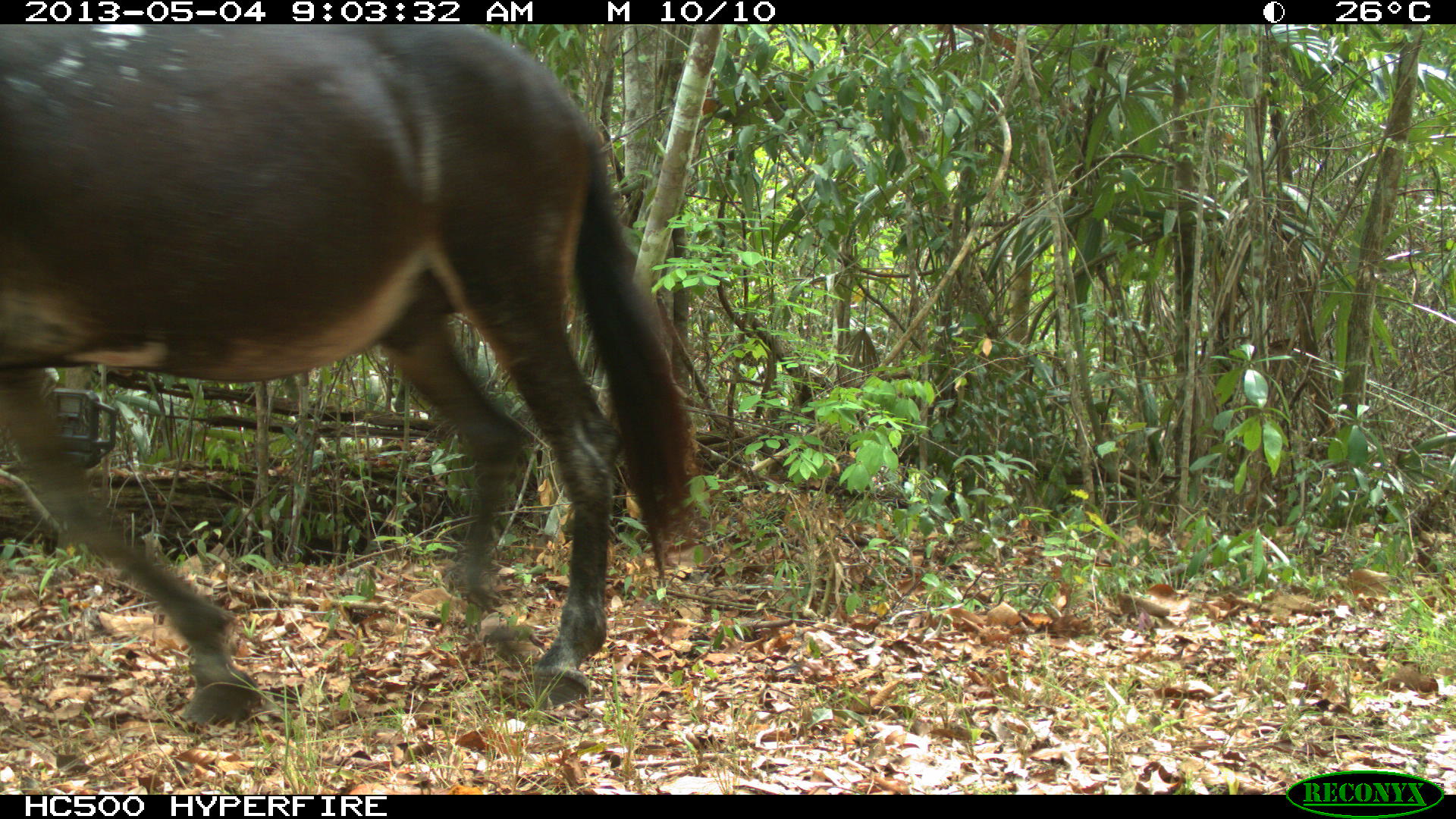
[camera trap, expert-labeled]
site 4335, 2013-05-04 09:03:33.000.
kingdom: Animalia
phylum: Chordata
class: Mammalia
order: Perissodactyla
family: Equidae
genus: Equus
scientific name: Equus ferus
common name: wild horse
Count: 4.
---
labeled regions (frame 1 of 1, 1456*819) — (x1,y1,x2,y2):
equus ferus: (0,25,702,723)